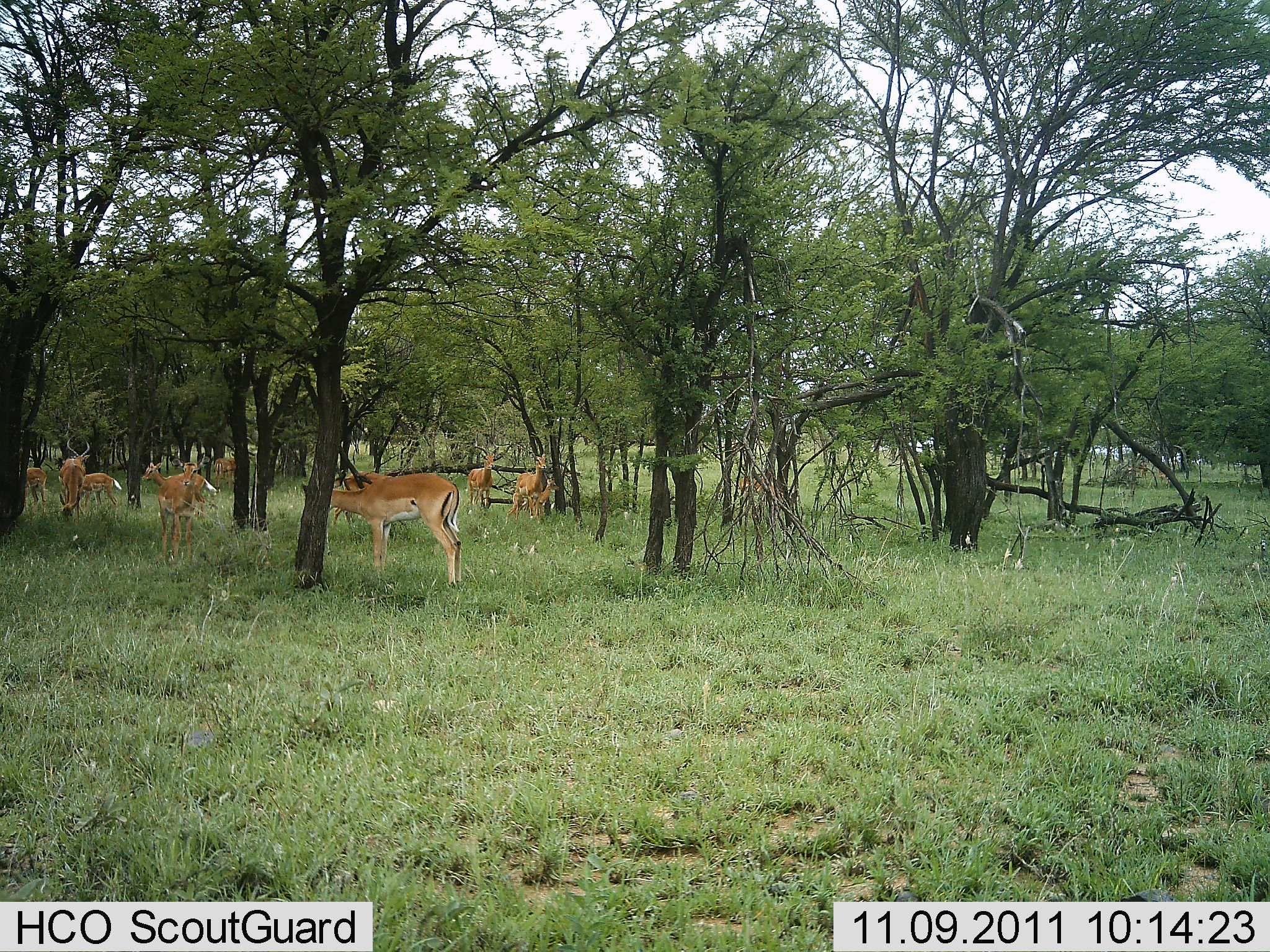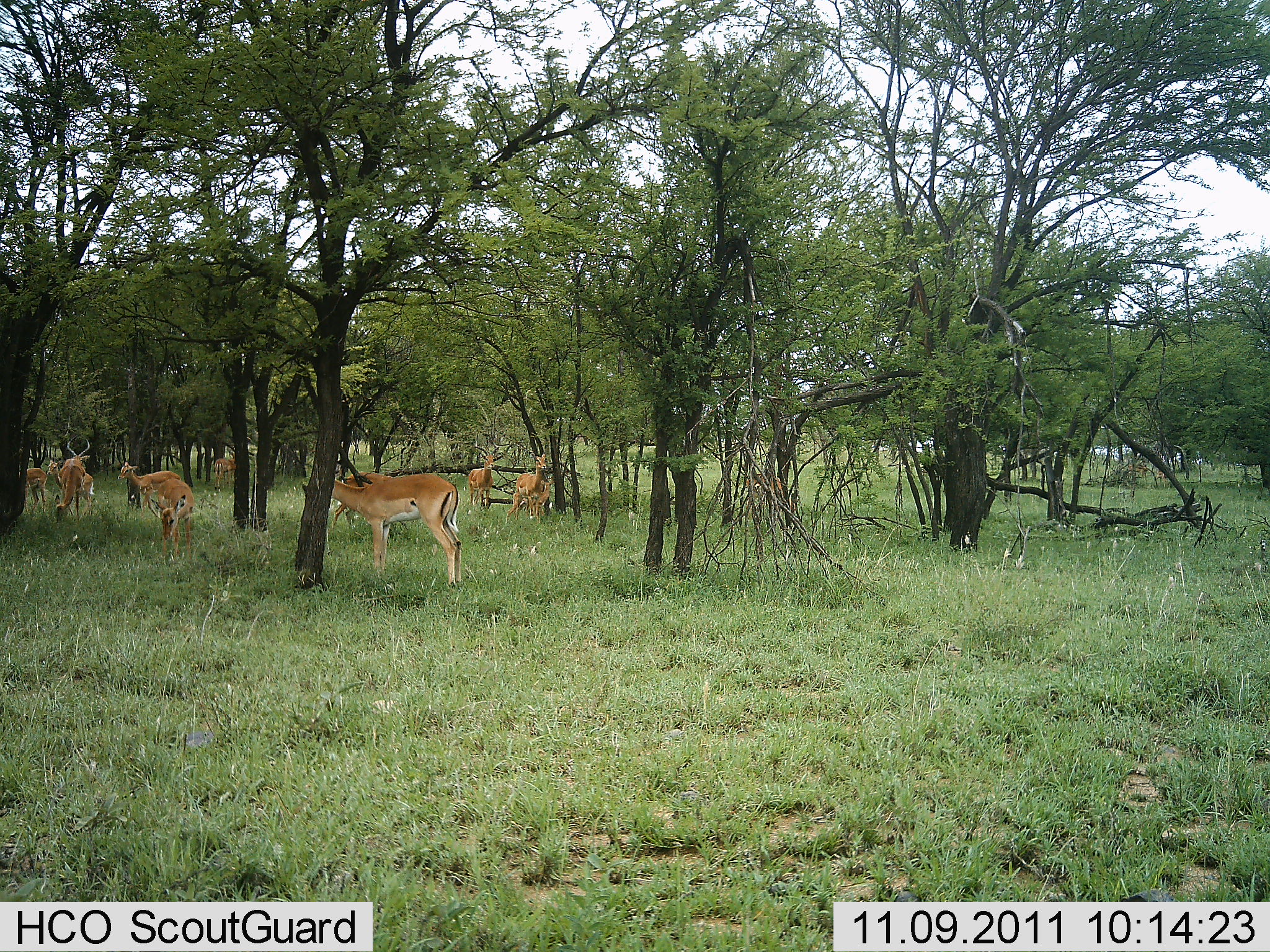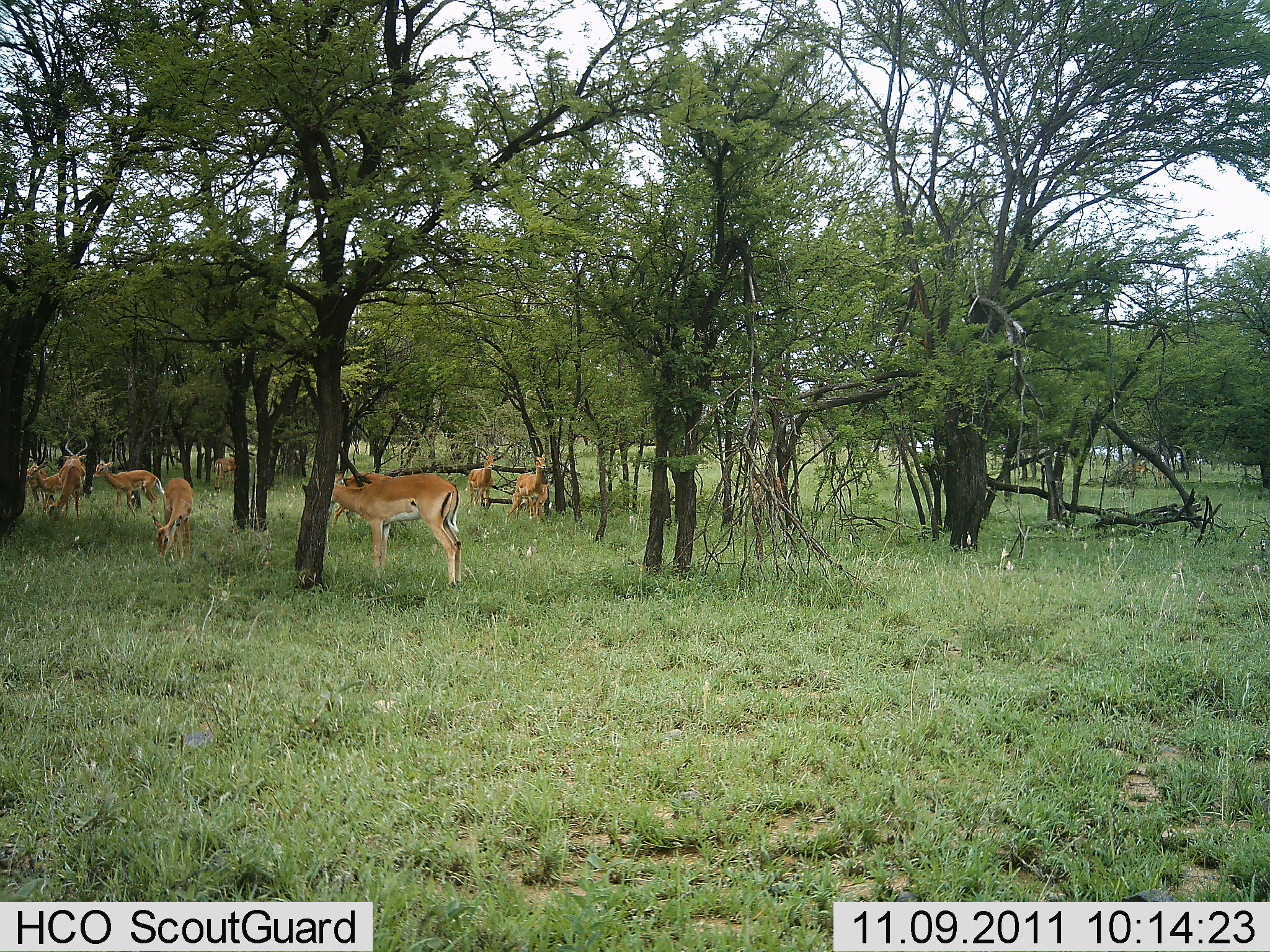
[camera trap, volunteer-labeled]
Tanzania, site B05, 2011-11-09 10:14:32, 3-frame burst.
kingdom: Animalia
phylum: Chordata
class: Mammalia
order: Artiodactyla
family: Bovidae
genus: Nanger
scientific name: Nanger granti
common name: grant's gazelle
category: gazellegrants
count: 7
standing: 73%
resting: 0%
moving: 36%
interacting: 0%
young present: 0%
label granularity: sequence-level